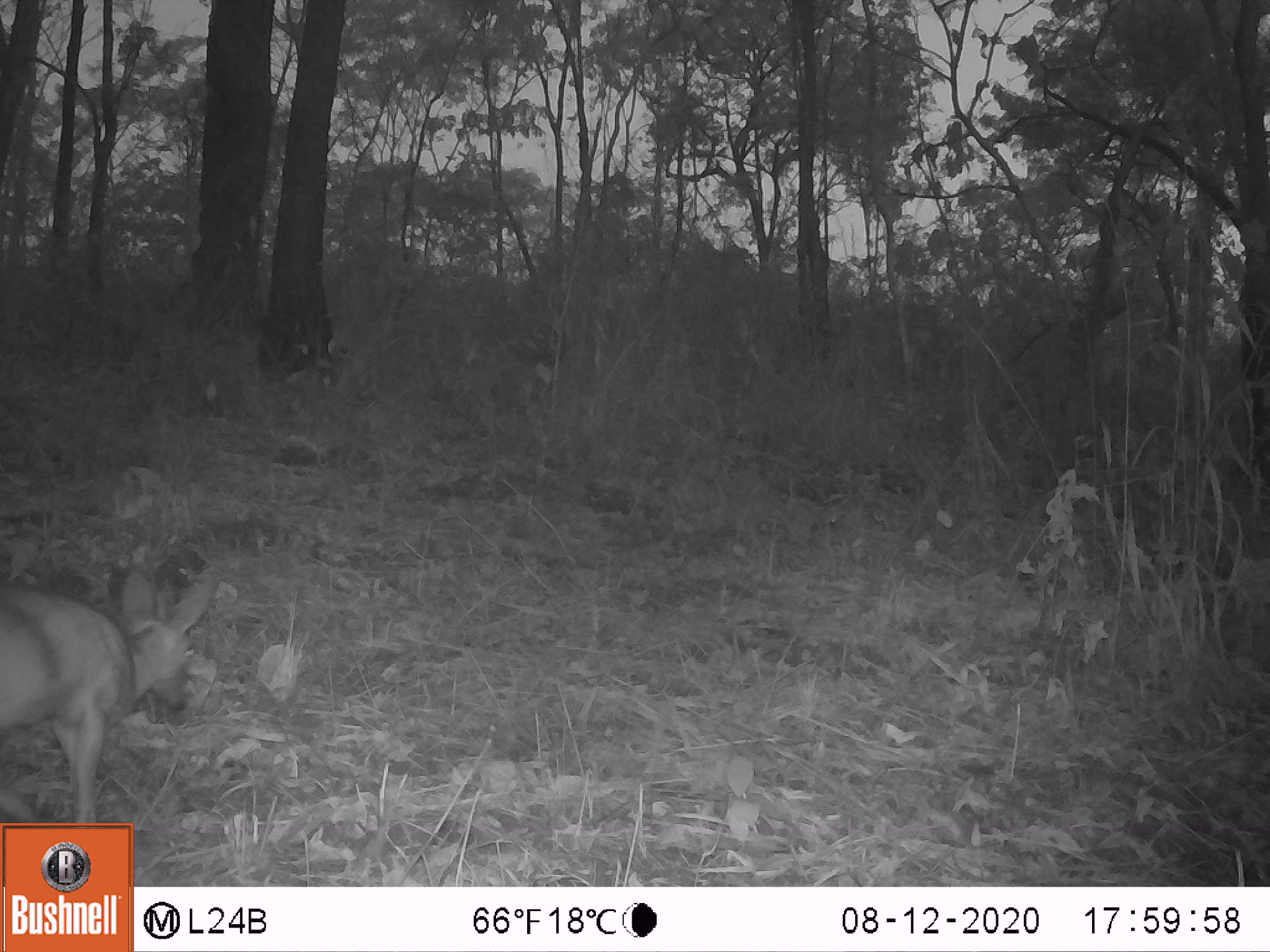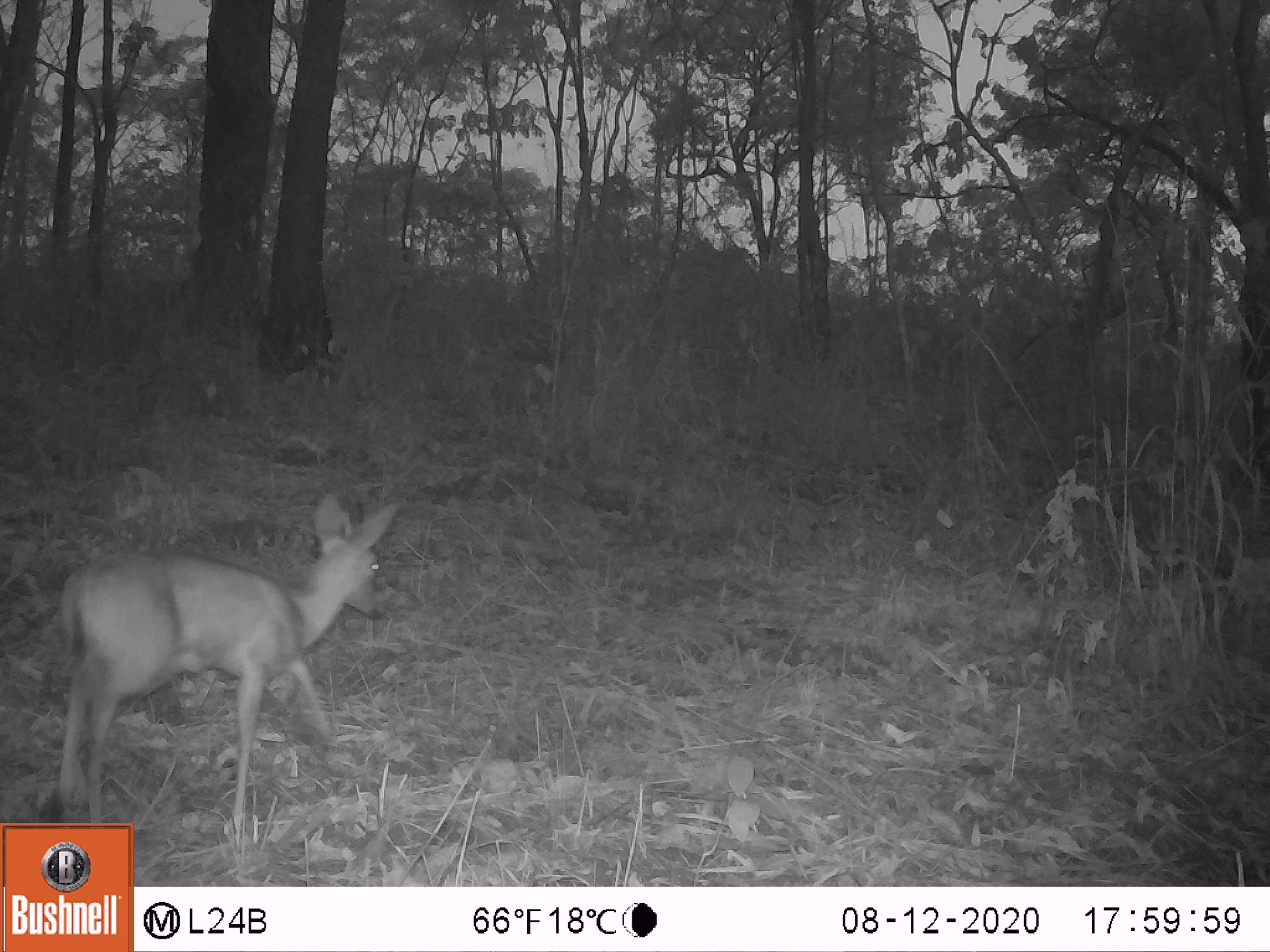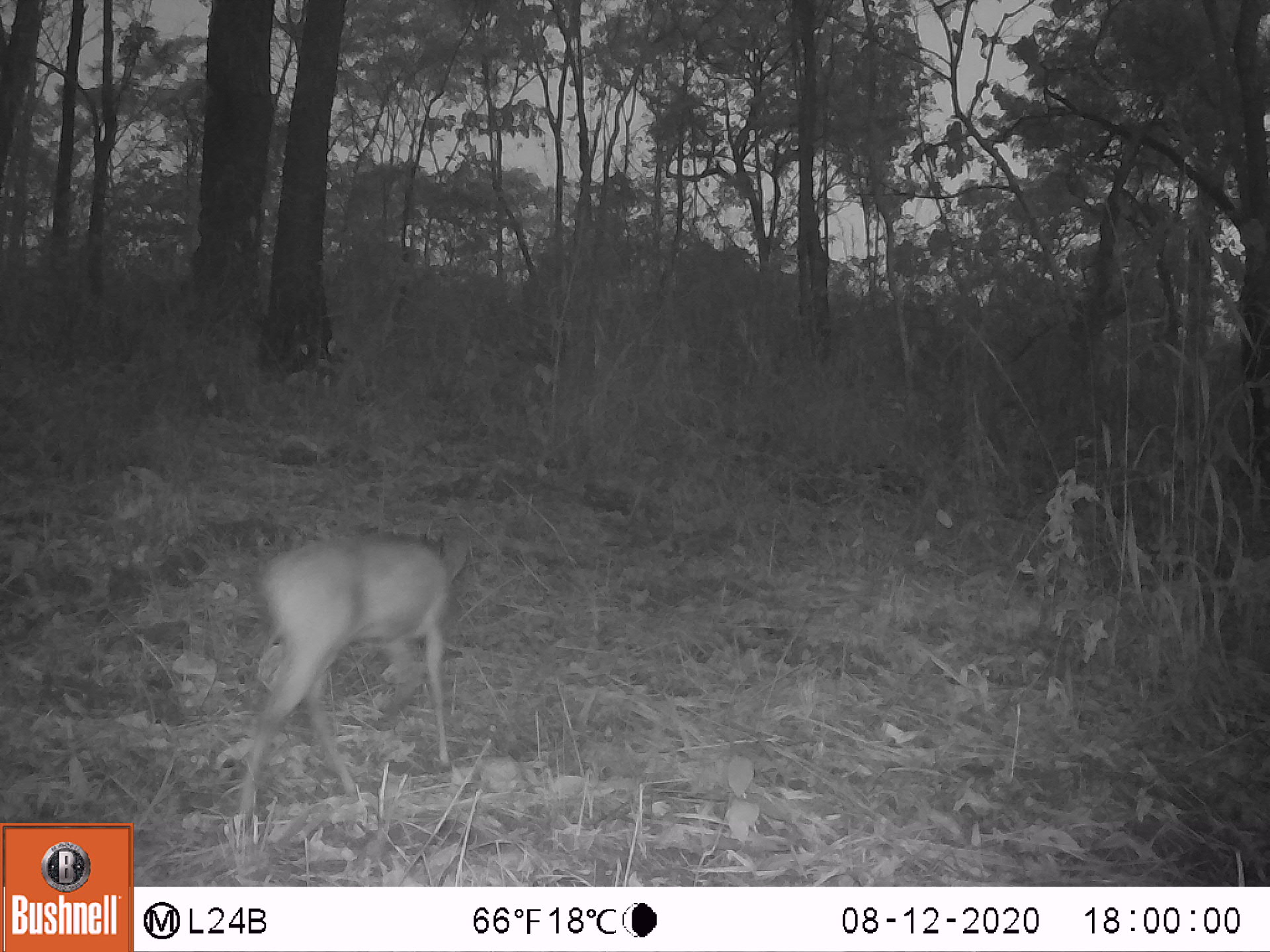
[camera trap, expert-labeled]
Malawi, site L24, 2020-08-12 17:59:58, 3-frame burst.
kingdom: Animalia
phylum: Chordata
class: Mammalia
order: Artiodactyla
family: Bovidae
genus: Sylvicapra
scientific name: Sylvicapra grimmia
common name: common duiker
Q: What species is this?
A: Common duiker (Sylvicapra grimmia).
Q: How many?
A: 1.